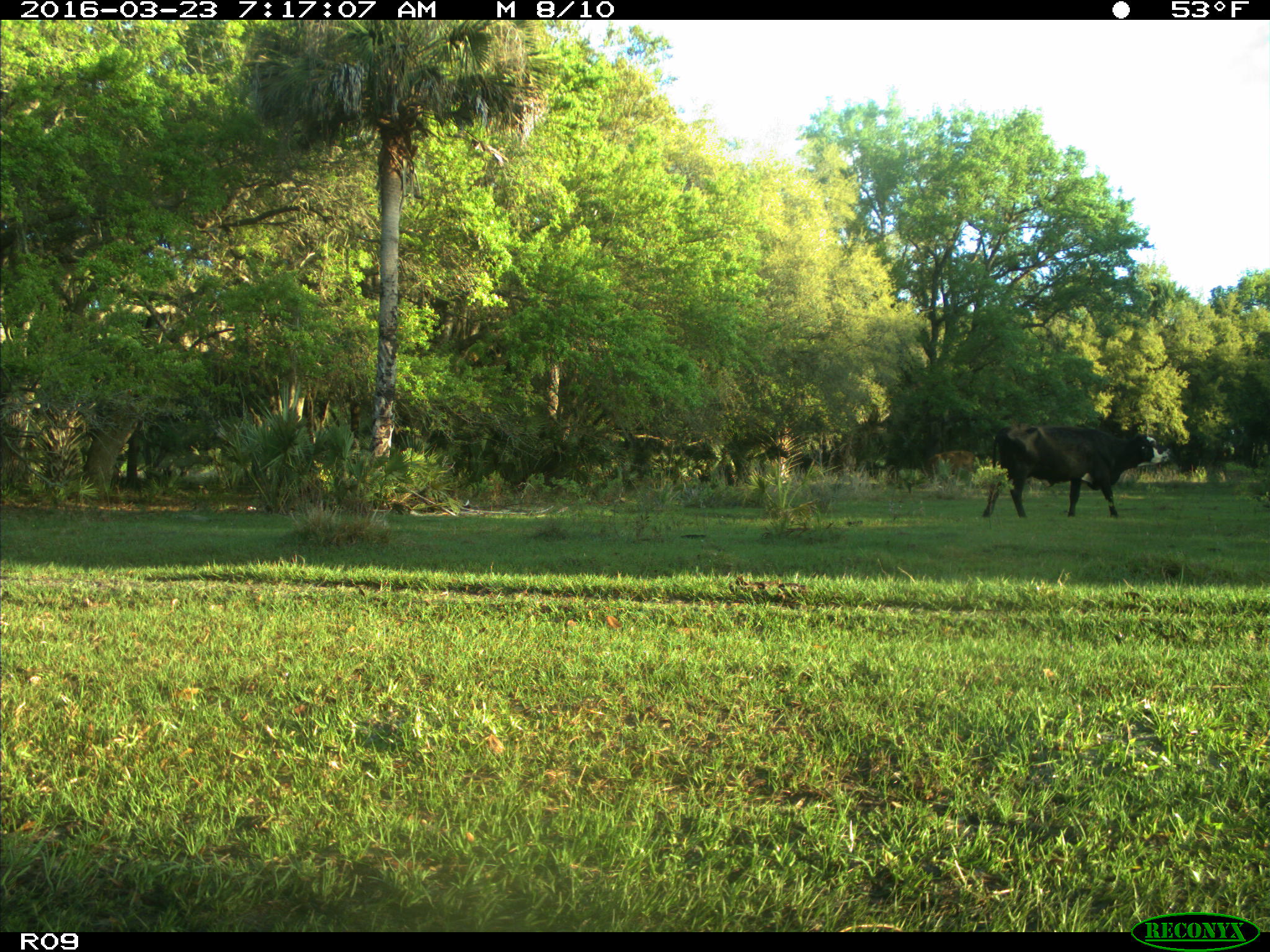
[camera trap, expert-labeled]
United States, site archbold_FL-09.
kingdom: Animalia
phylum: Chordata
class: Mammalia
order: Artiodactyla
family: Bovidae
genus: Bos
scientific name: Bos taurus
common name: domestic cow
Bos taurus (domestic cow).